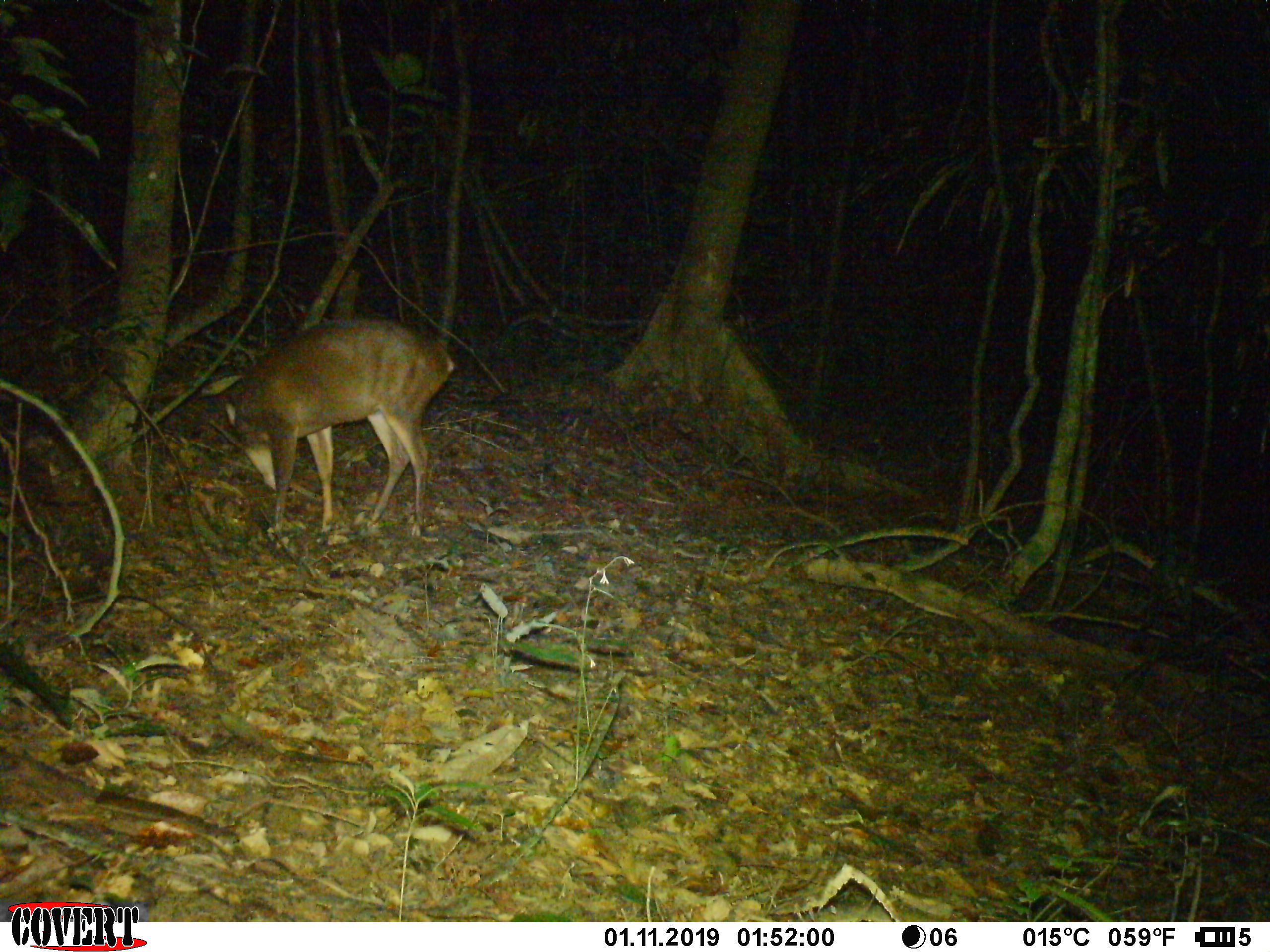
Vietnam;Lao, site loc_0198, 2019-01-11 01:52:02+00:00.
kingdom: Animalia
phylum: Chordata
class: Mammalia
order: Artiodactyla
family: Cervidae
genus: Muntiacus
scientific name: Muntiacus vuquangensis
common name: large-antlered muntjac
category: large antlered muntjac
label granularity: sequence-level